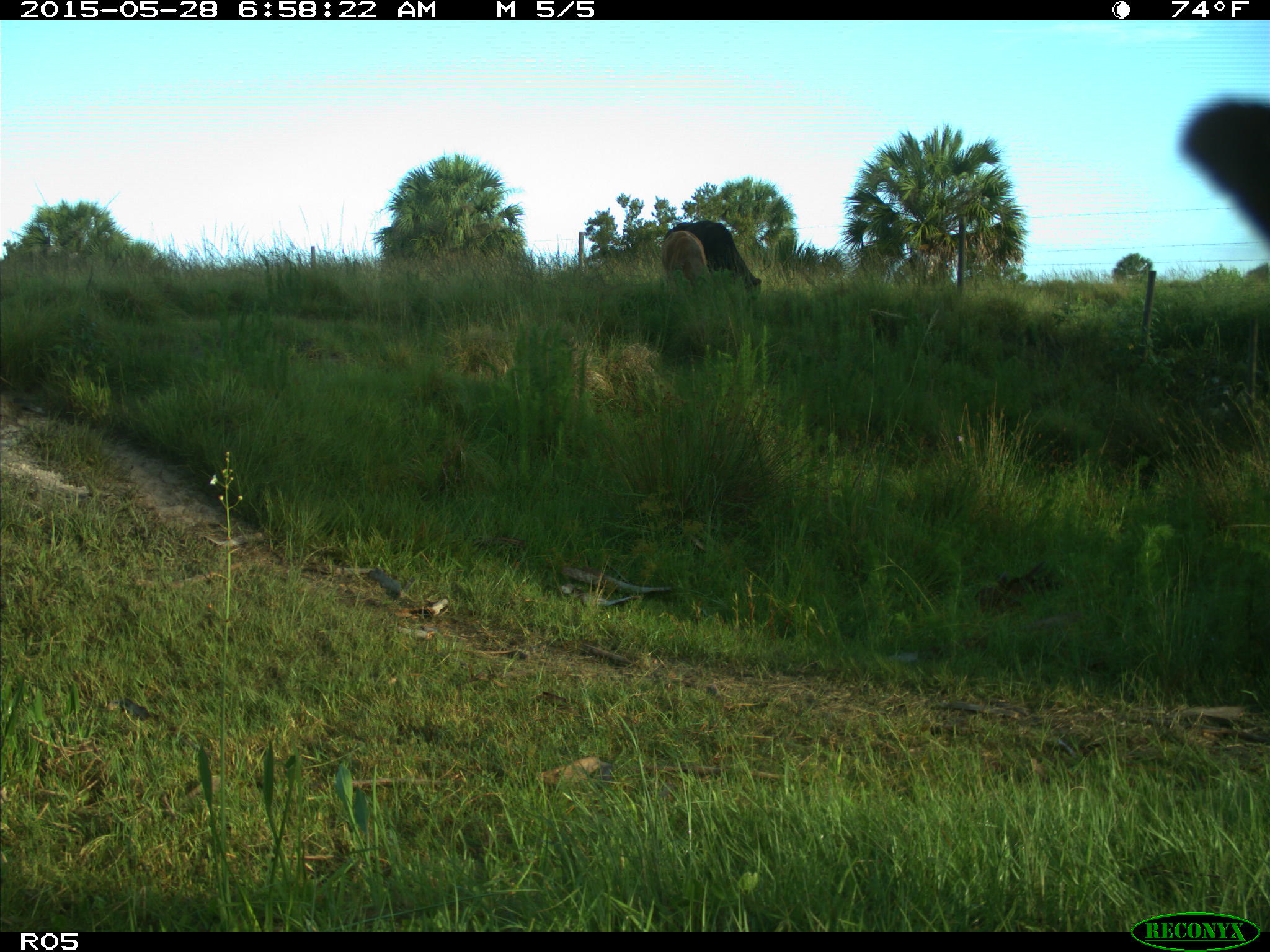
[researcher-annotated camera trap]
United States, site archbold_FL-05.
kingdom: Animalia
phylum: Chordata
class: Mammalia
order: Artiodactyla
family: Bovidae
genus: Bos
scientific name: Bos taurus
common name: domestic cow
Bos taurus (domestic cow).